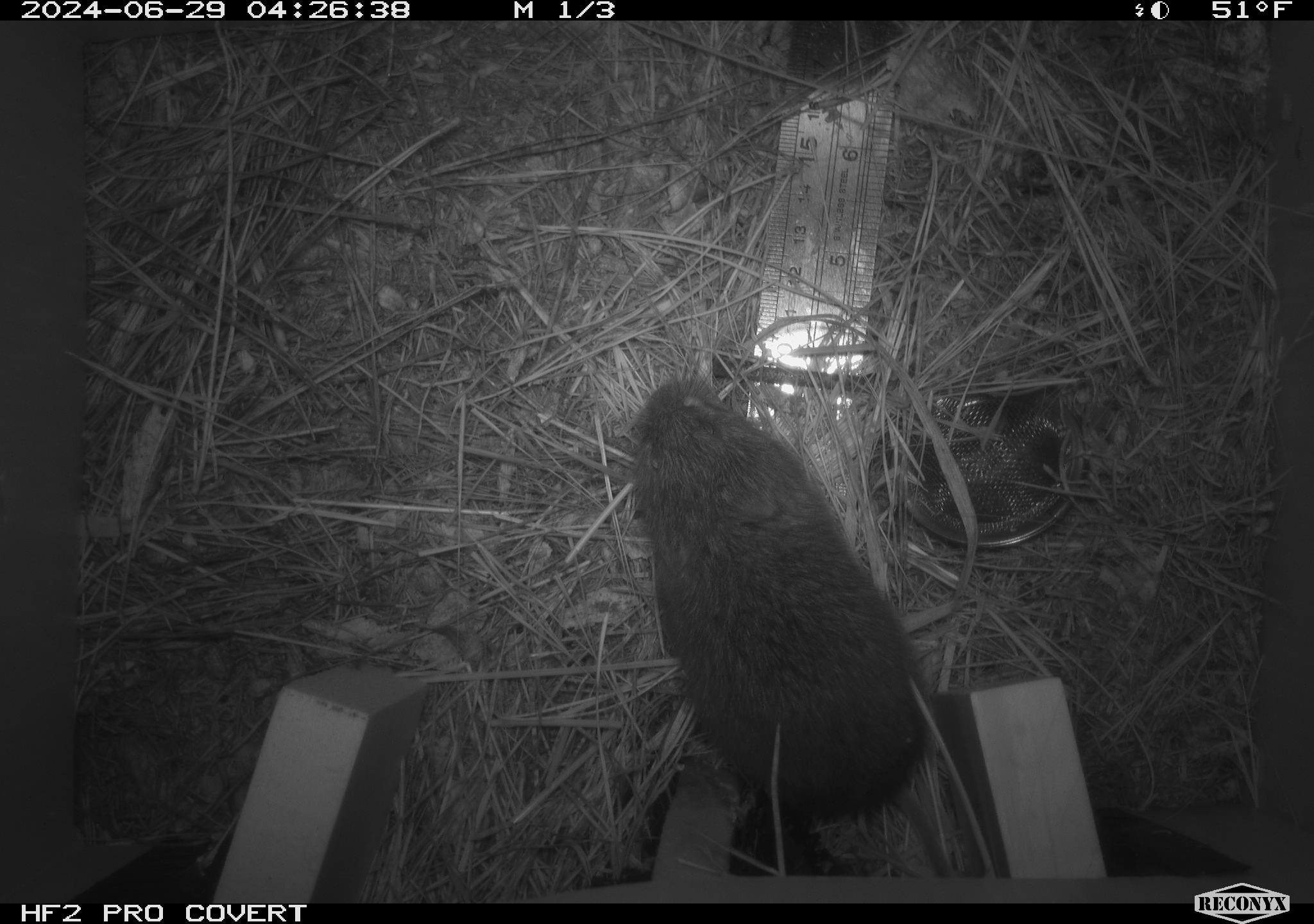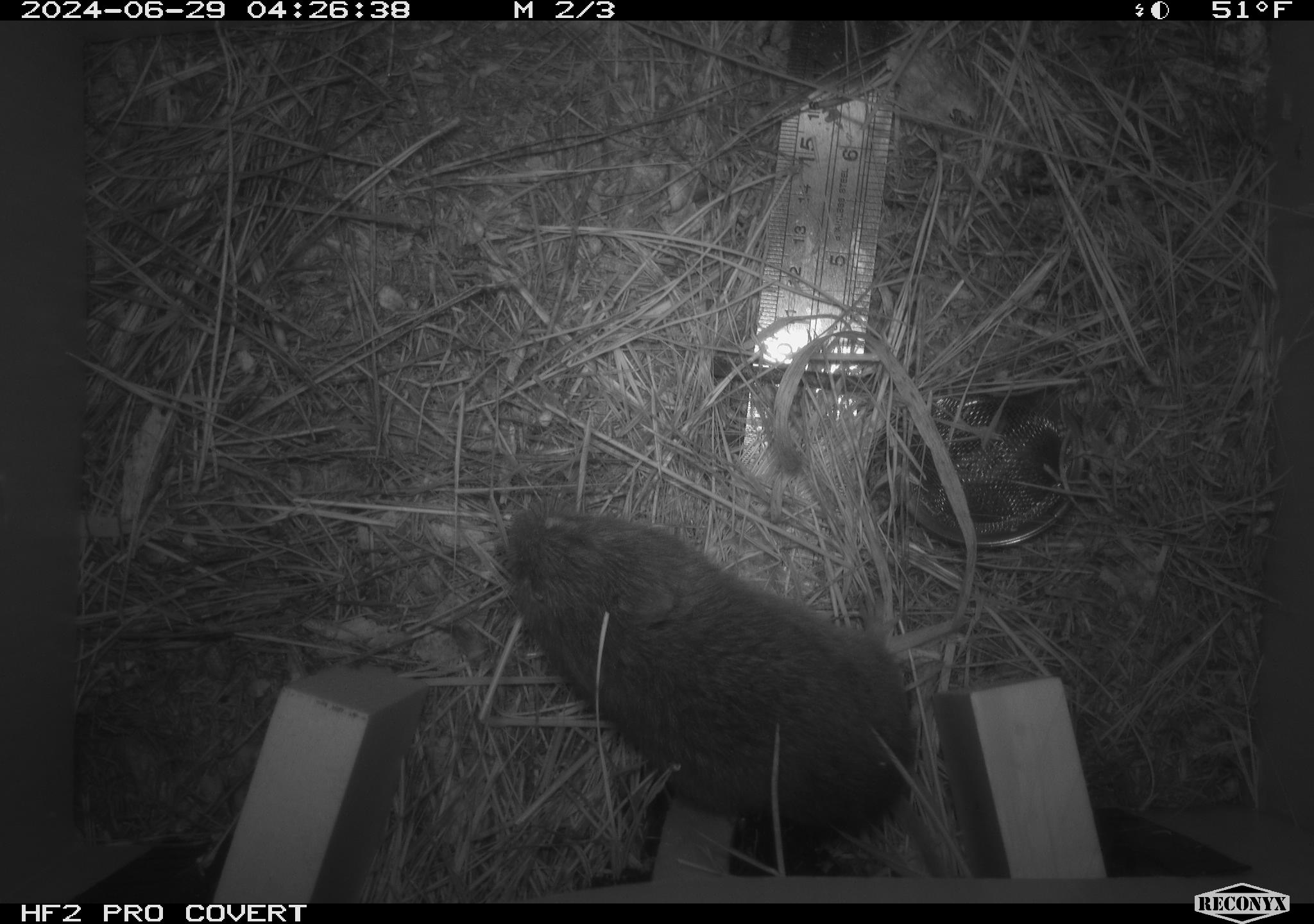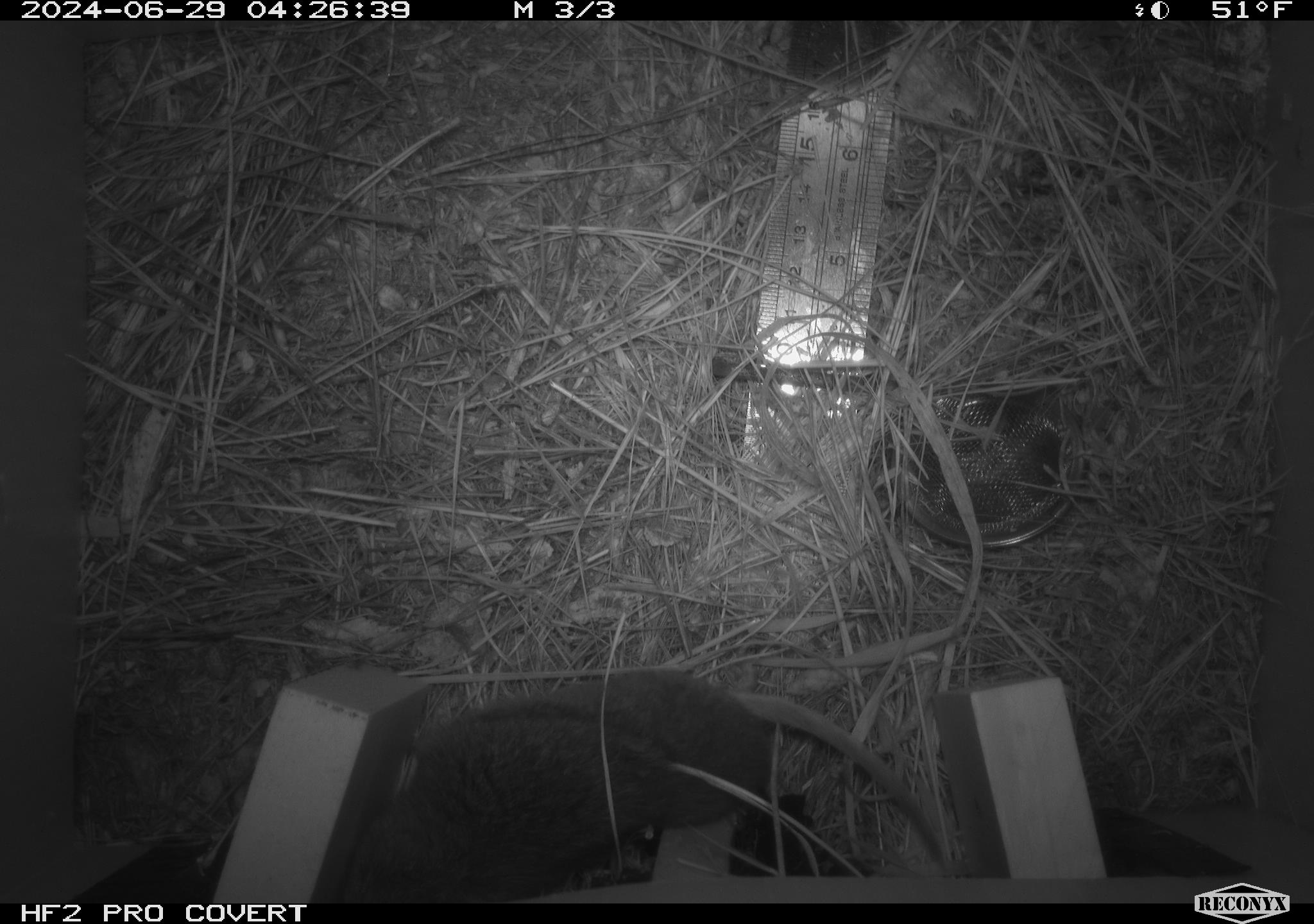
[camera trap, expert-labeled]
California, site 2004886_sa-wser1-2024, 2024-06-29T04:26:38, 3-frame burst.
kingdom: Animalia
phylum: Chordata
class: Mammalia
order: Rodentia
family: Cricetidae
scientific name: Arvicolinae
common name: voles, lemmings, and muskrats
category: arvicolinae subfamily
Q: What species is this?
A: Arvicolinae subfamily (voles, lemmings, and muskrats) (Arvicolinae).